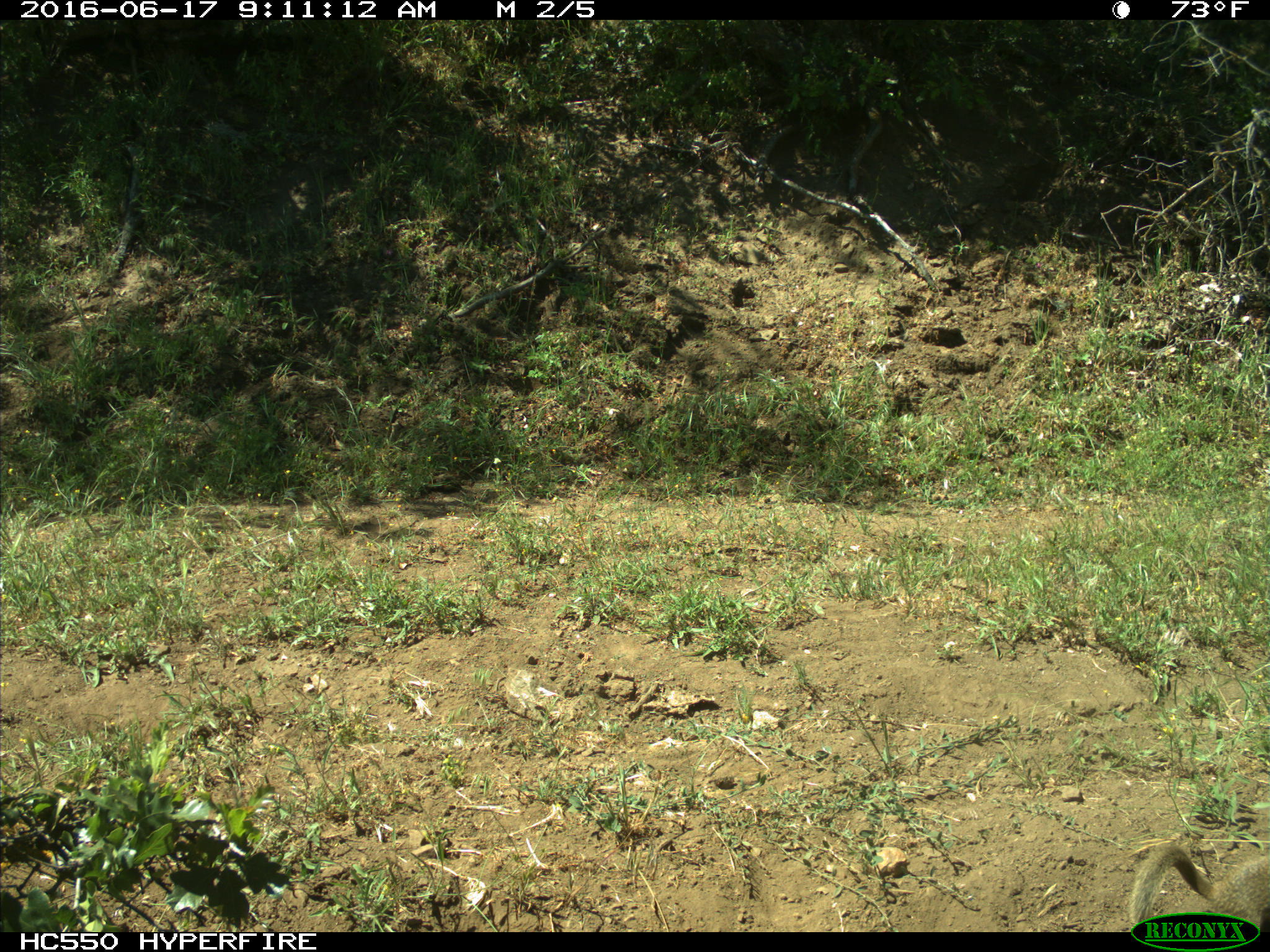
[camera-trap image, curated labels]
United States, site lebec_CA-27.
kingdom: Animalia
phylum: Chordata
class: Mammalia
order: Rodentia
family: Sciuridae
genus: Otospermophilus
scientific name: Otospermophilus beecheyi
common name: california ground squirrel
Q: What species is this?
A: Otospermophilus beecheyi (california ground squirrel).